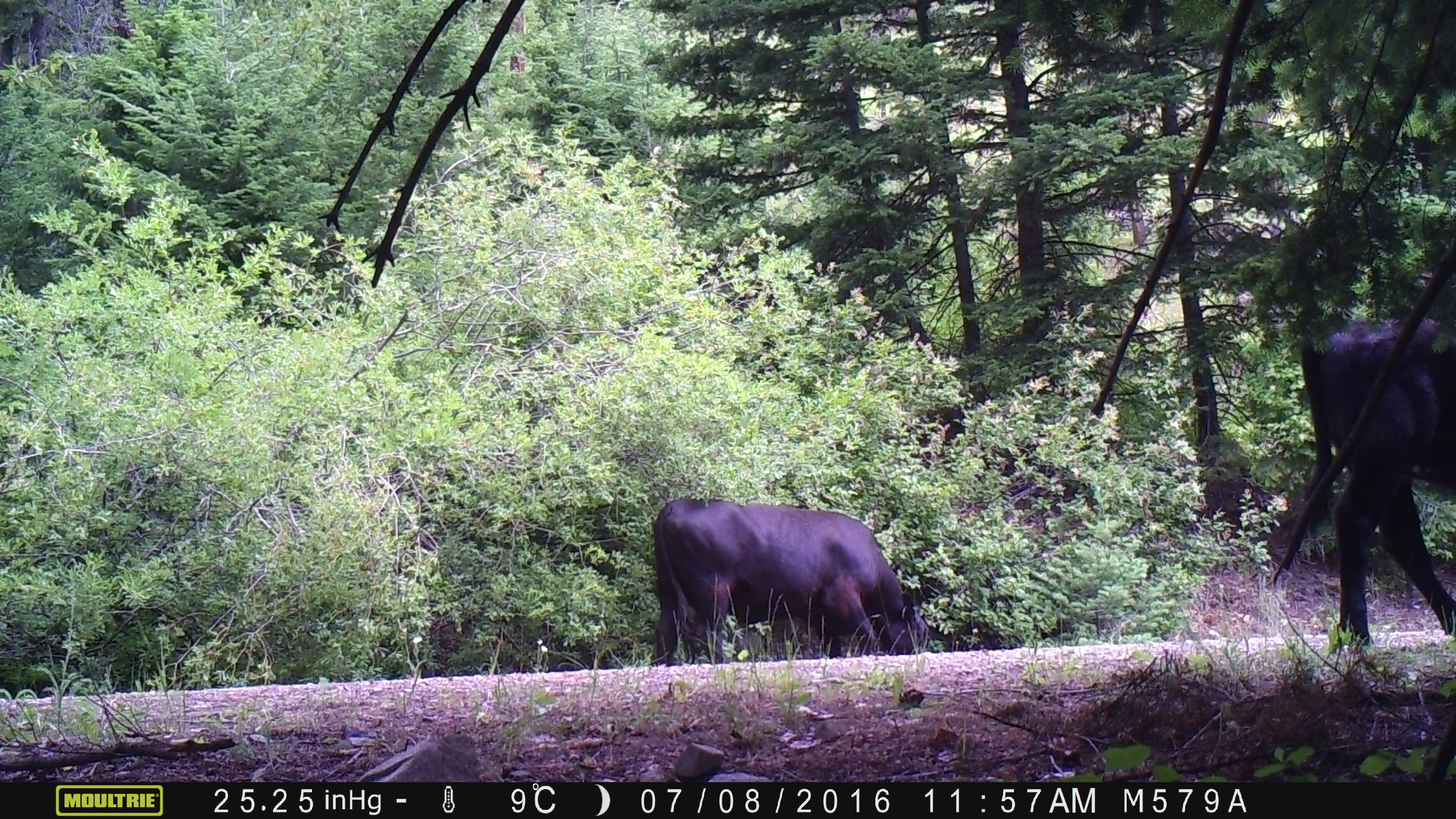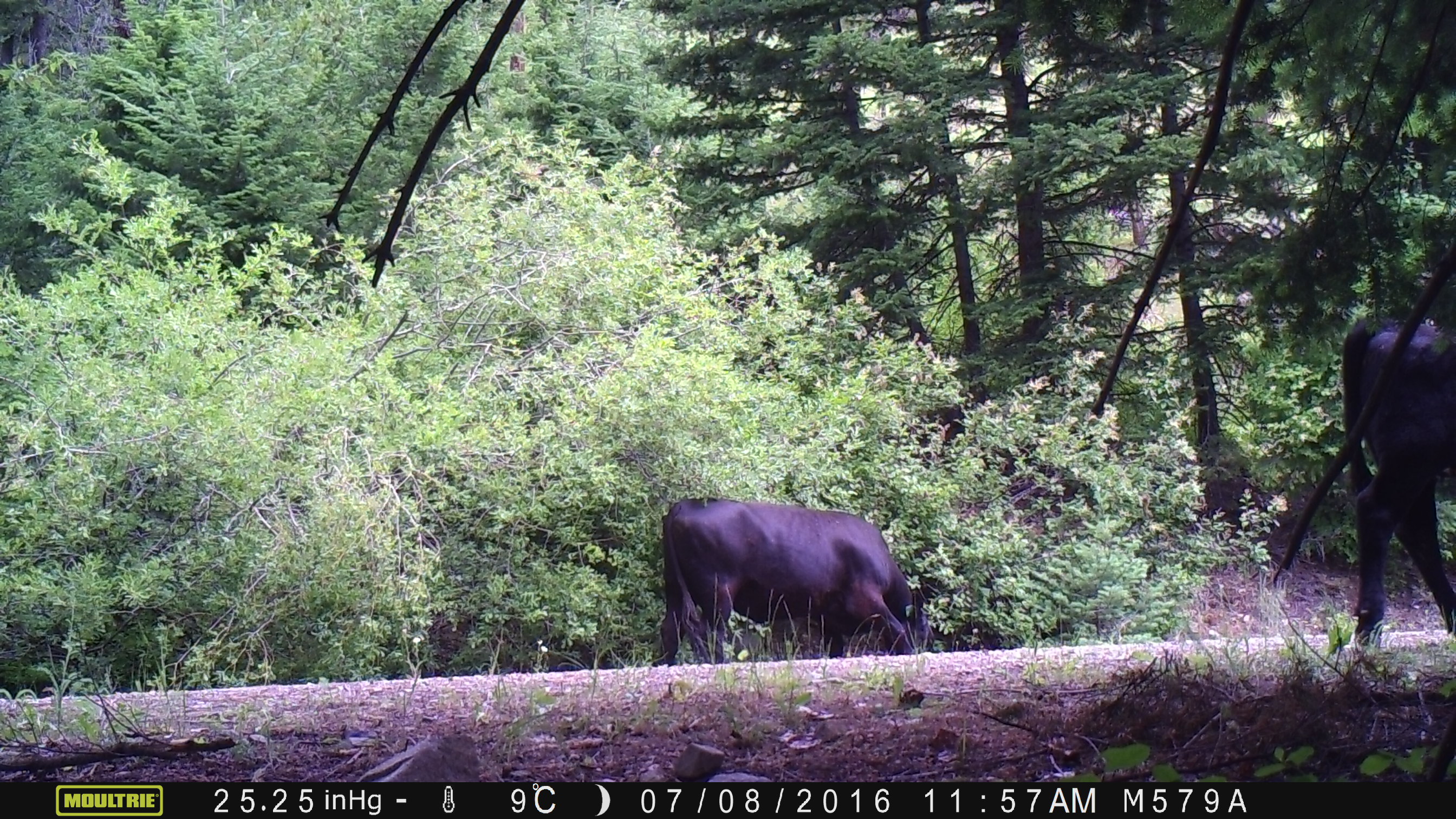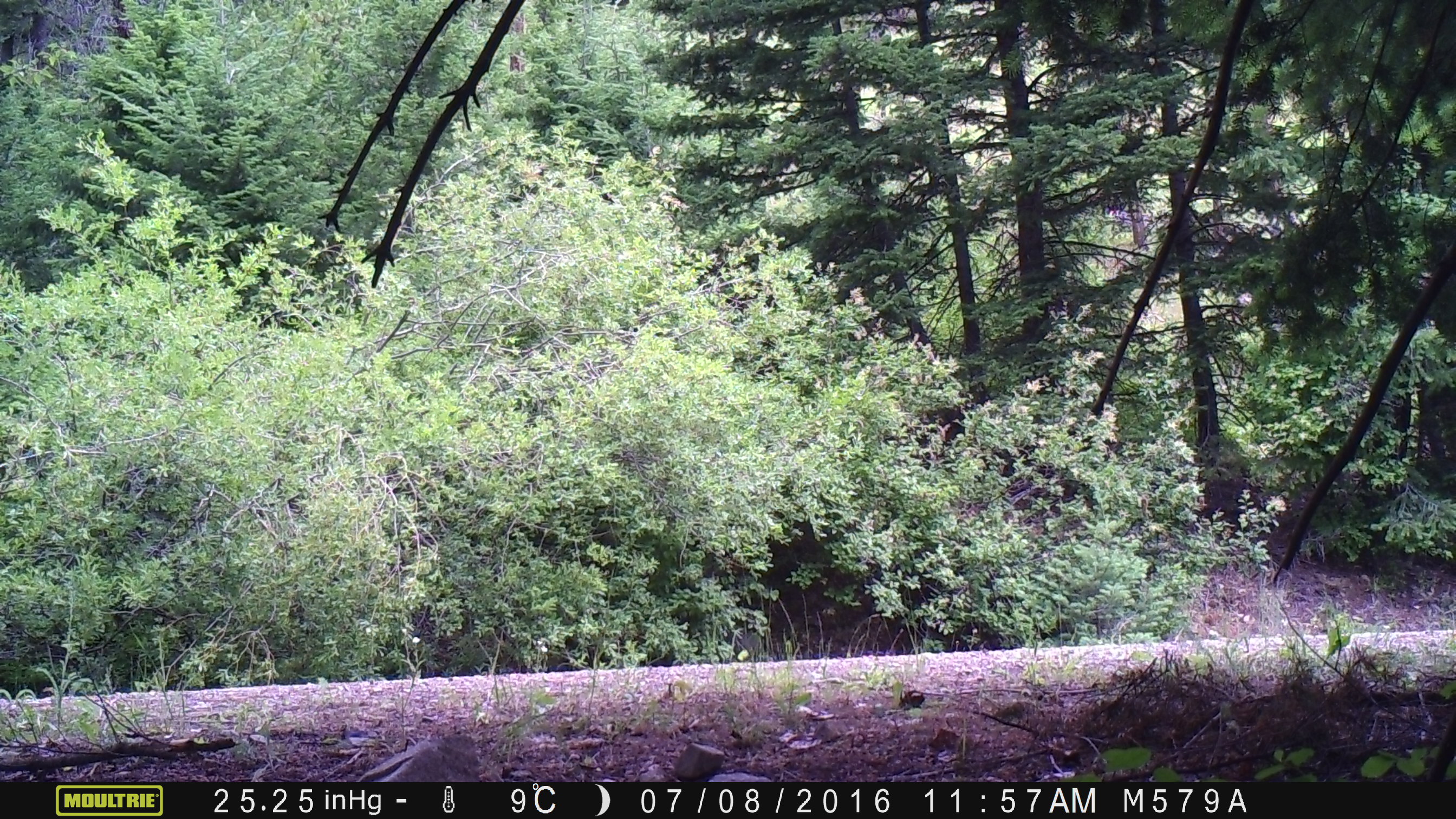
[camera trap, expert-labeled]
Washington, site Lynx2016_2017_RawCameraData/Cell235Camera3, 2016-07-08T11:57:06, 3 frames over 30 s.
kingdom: Animalia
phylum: Chordata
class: Mammalia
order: Artiodactyla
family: Bovidae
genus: Bos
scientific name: Bos taurus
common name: domestic cattle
Domestic cattle (Bos taurus). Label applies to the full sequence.